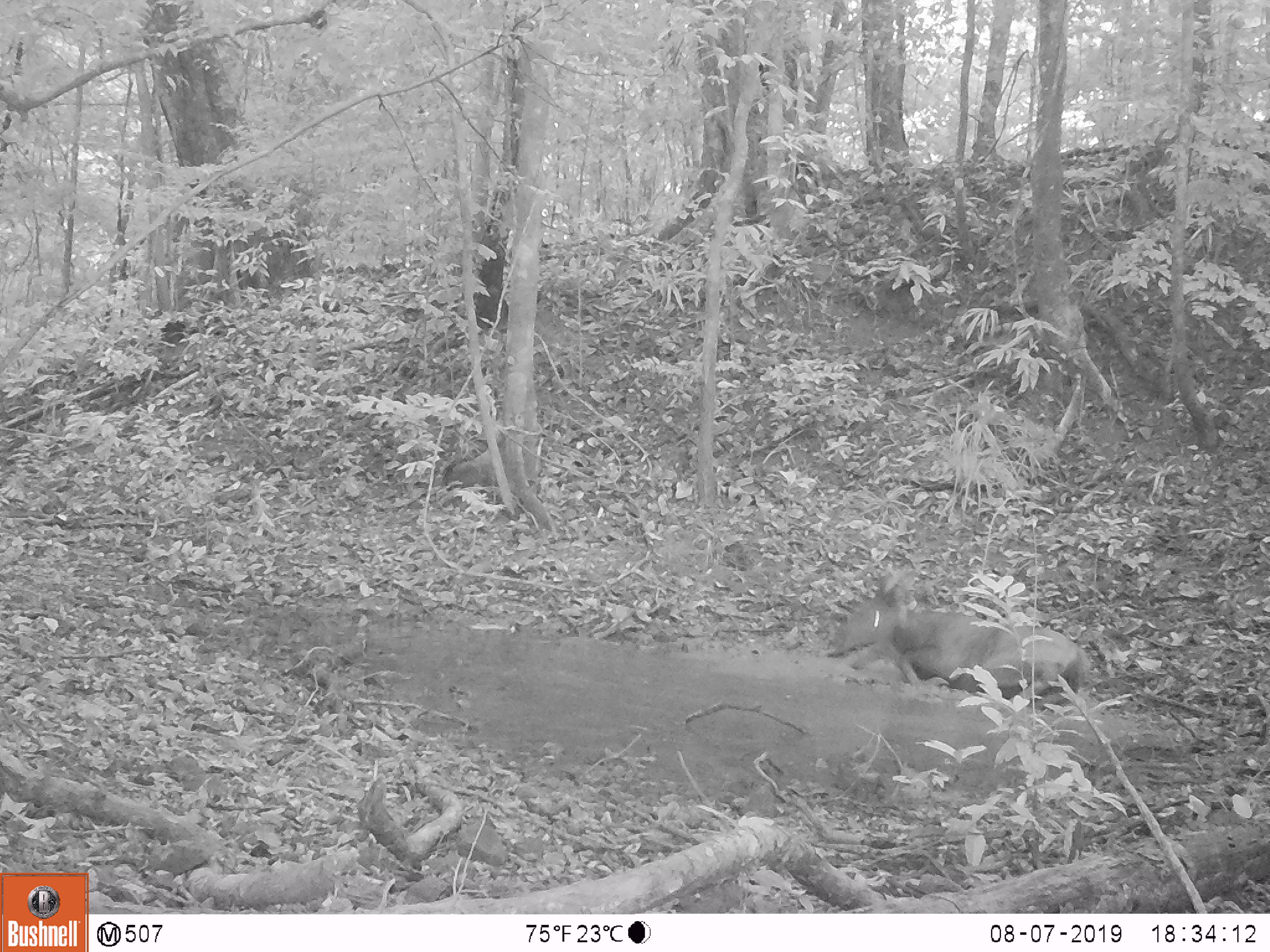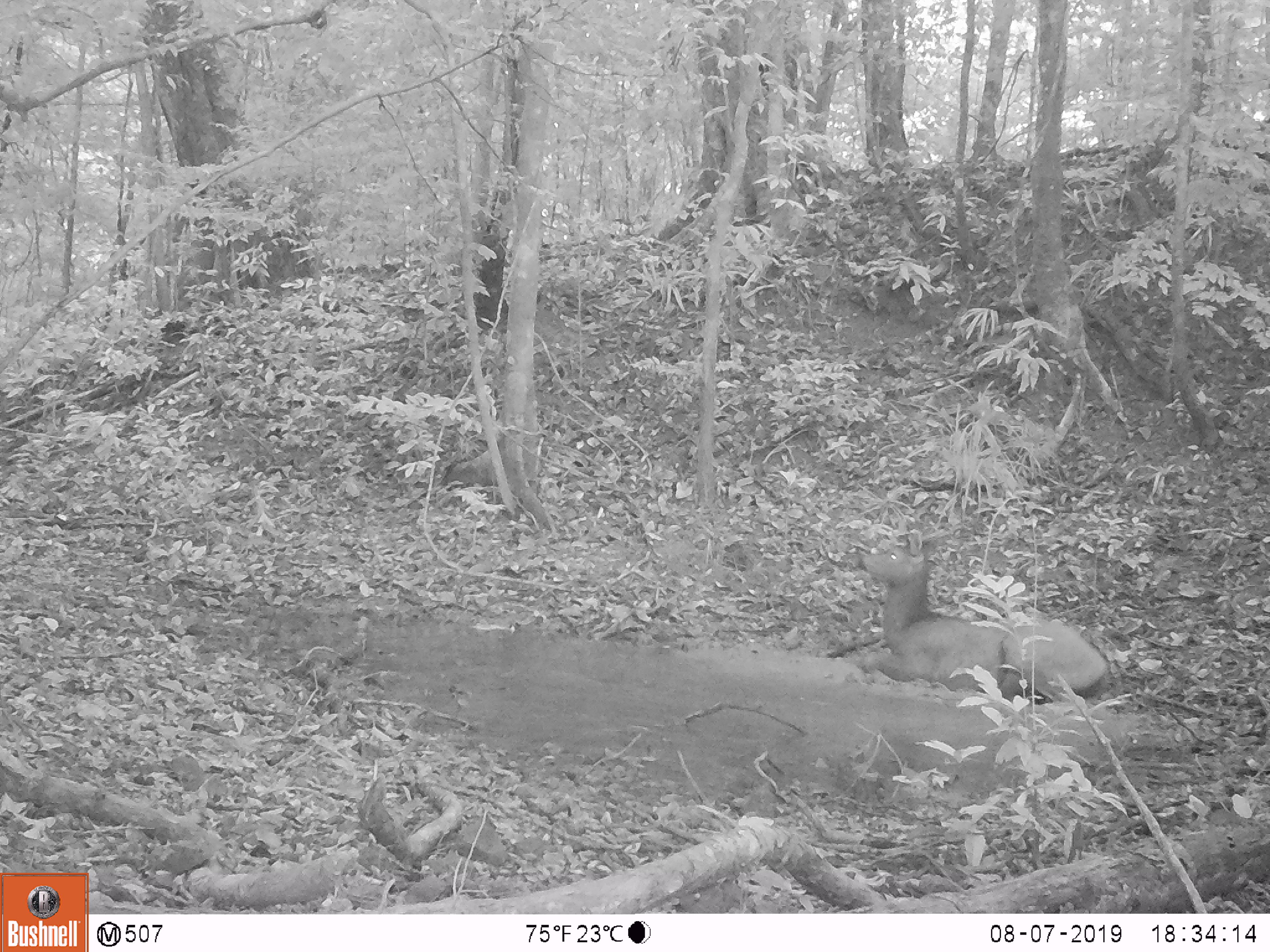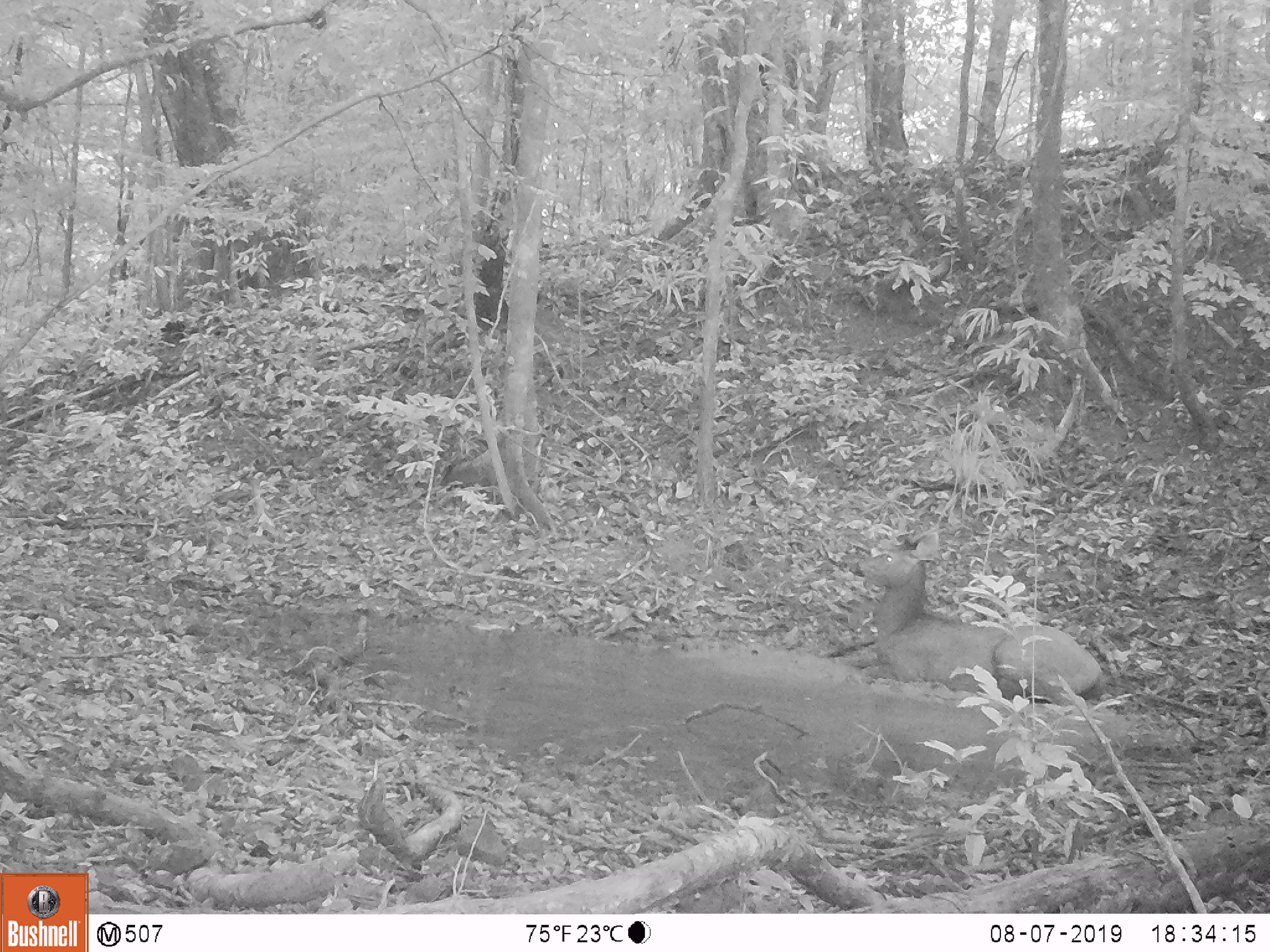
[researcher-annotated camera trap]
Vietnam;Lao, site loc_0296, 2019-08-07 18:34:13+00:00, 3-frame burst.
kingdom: Animalia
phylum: Chordata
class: Mammalia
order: Artiodactyla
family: Cervidae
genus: Rusa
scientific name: Rusa unicolor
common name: sambar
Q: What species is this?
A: Sambar (Rusa unicolor).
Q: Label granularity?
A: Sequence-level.